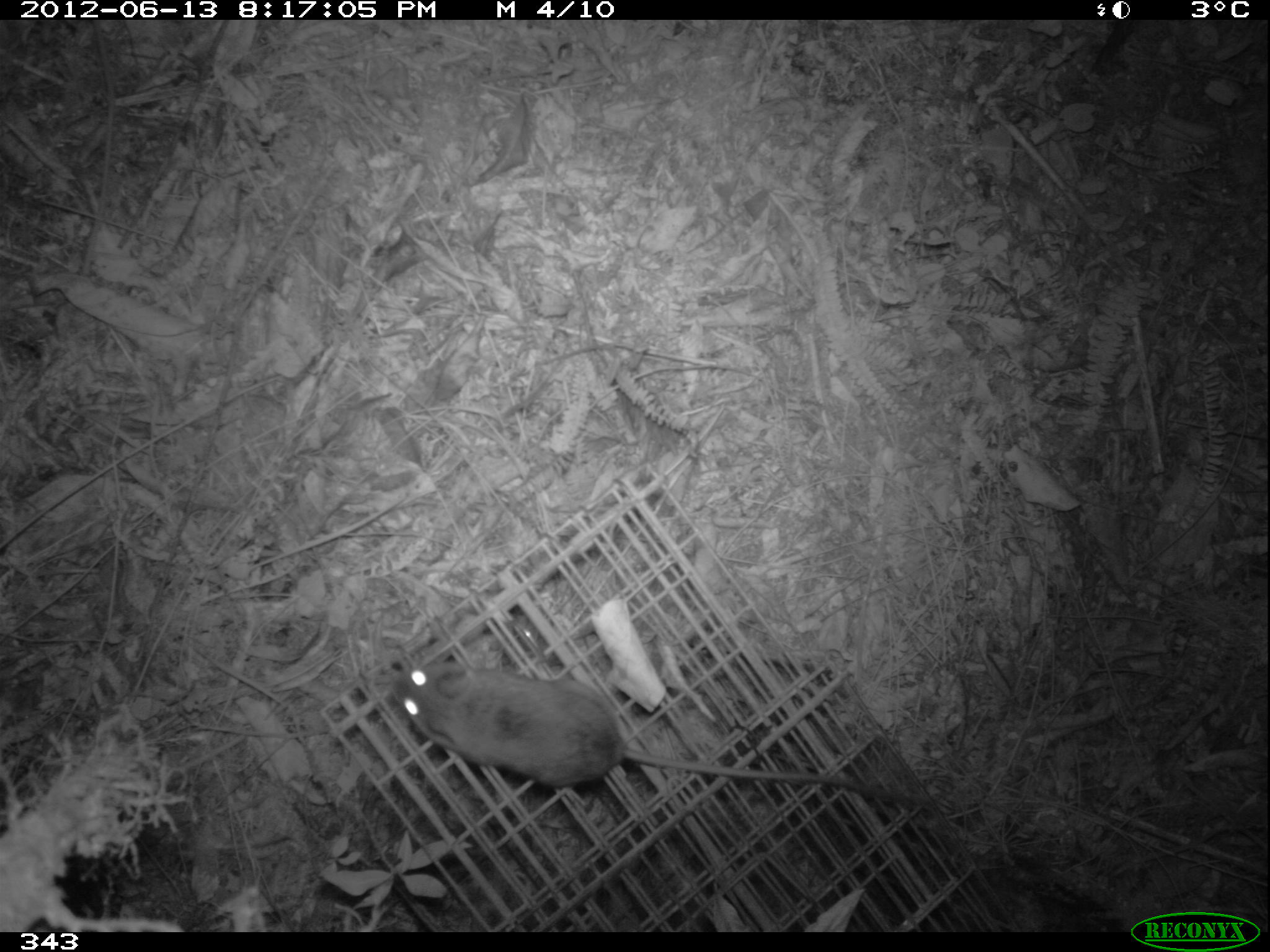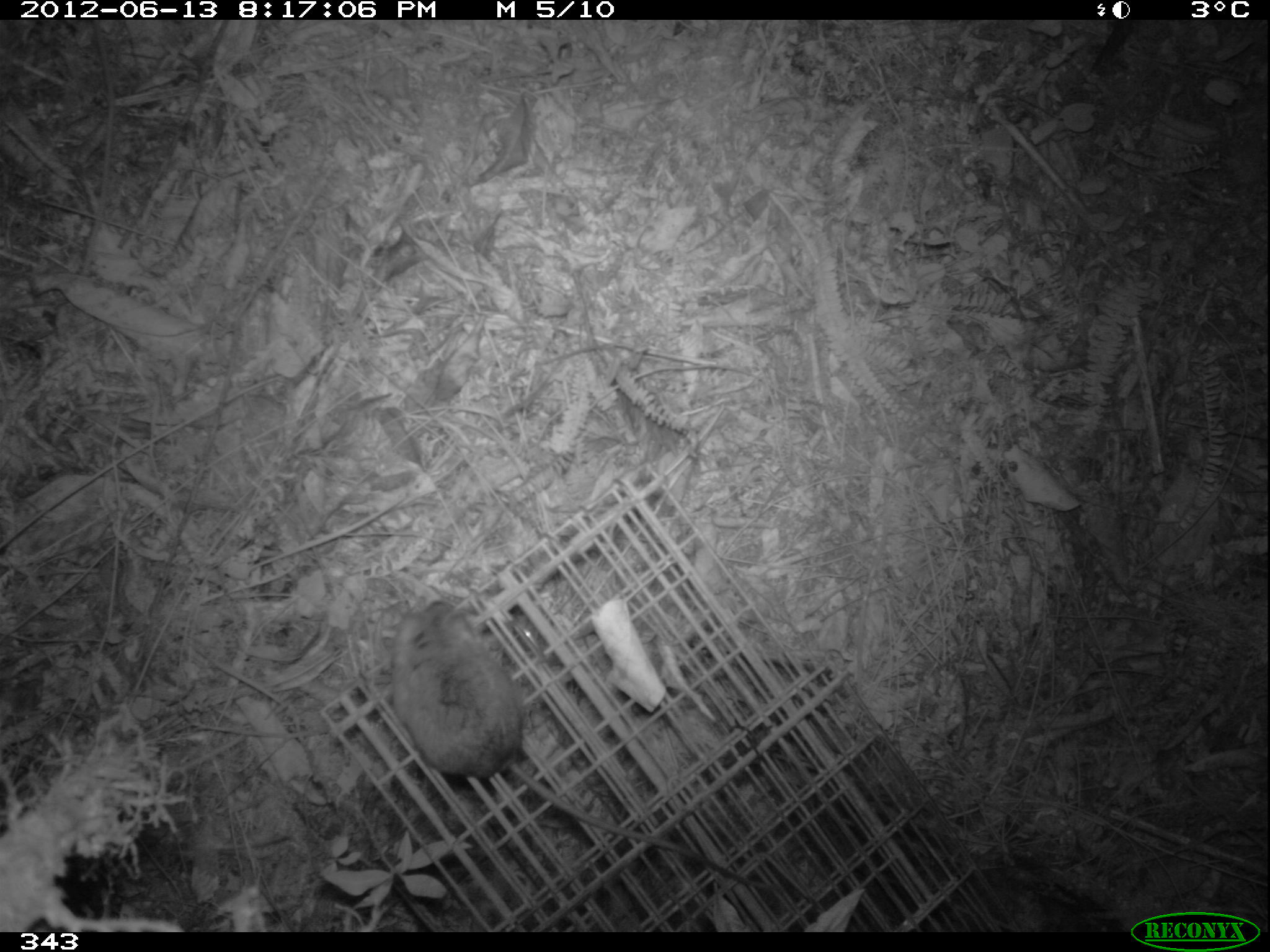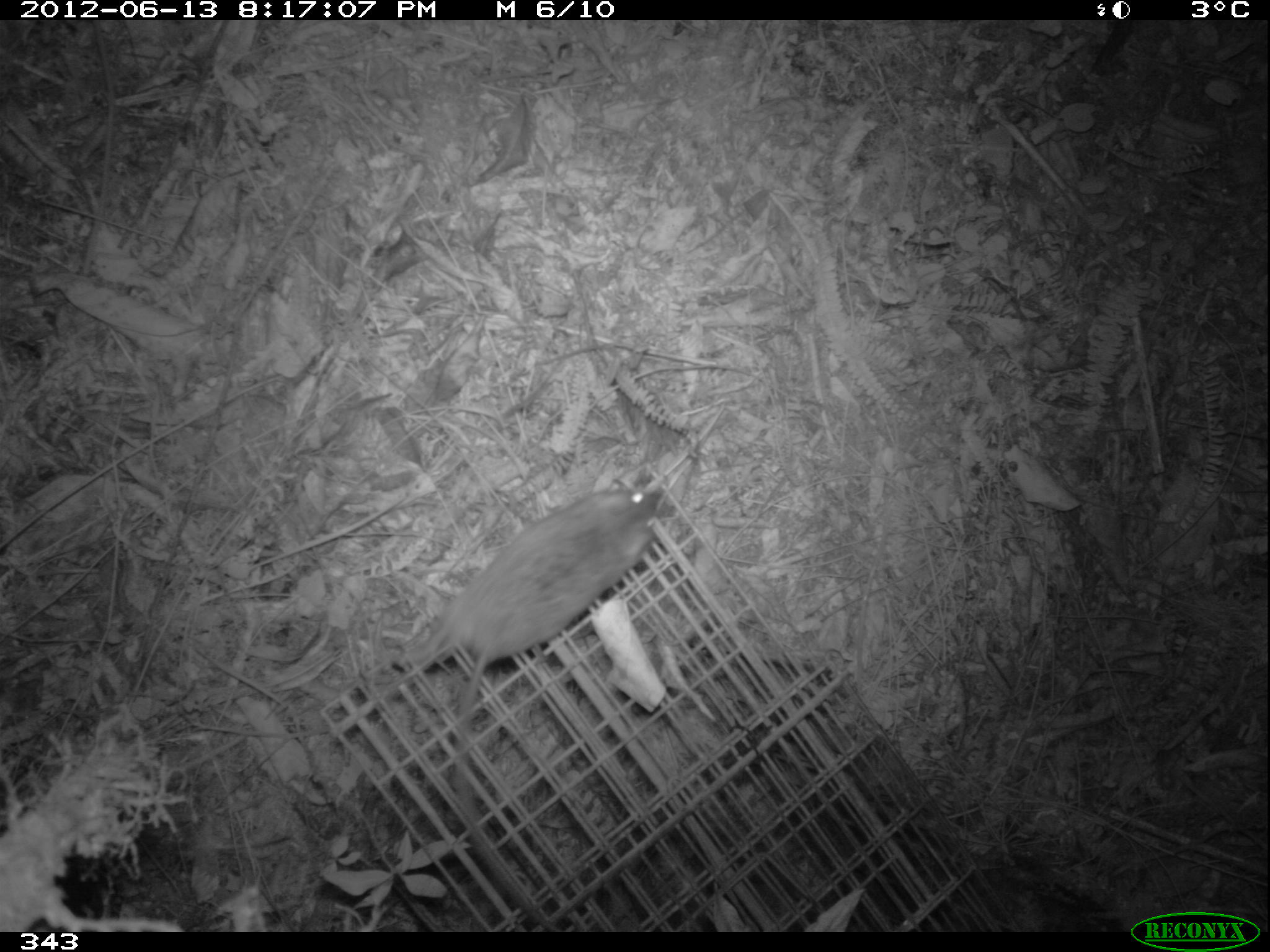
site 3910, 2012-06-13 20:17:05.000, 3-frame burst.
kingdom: Animalia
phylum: Chordata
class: Mammalia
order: Rodentia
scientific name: Rodentia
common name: rodents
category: unknown rodent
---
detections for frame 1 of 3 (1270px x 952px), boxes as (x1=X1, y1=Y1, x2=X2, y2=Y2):
unknown rodent: (x1=389, y1=660, x2=919, y2=803)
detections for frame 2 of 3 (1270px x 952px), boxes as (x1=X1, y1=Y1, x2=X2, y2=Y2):
unknown rodent: (x1=385, y1=596, x2=788, y2=895)